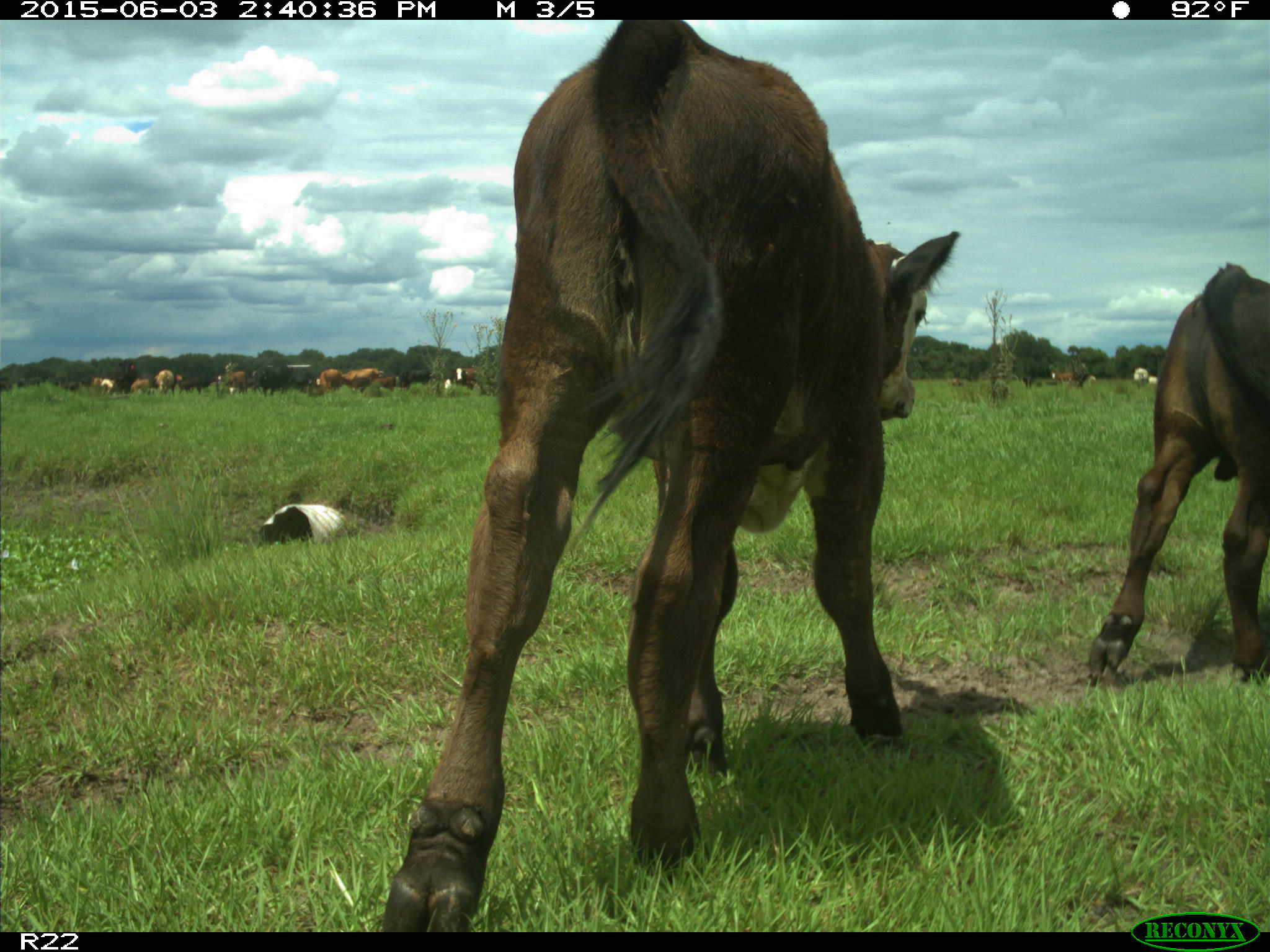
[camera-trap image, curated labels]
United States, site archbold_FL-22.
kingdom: Animalia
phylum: Chordata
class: Mammalia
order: Artiodactyla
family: Bovidae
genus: Bos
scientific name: Bos taurus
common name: domestic cow